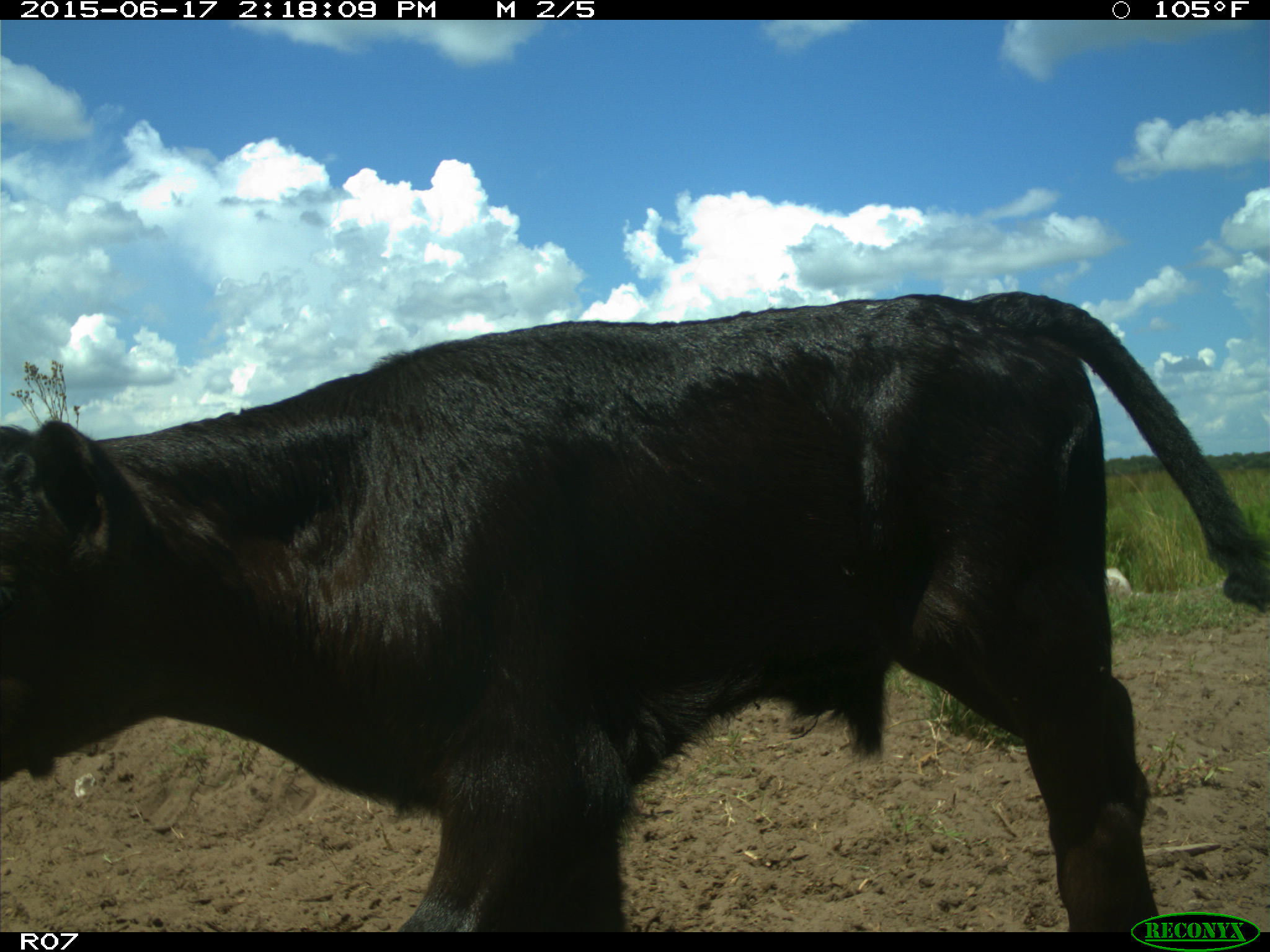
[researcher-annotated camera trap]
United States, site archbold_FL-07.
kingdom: Animalia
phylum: Chordata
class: Mammalia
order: Artiodactyla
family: Bovidae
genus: Bos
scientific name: Bos taurus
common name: domestic cow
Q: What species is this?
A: Bos taurus (domestic cow).